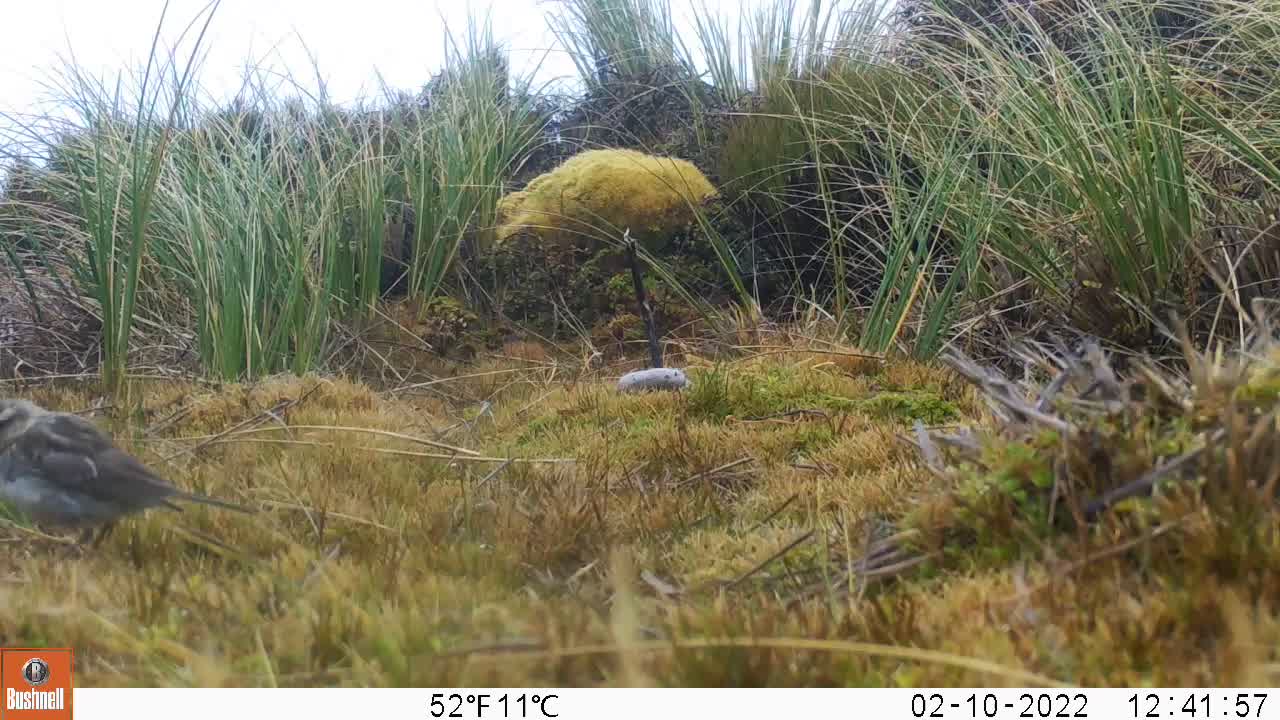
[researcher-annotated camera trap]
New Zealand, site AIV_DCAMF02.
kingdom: Animalia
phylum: Chordata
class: Aves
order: Passeriformes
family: Motacillidae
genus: Anthus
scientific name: Anthus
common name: pipit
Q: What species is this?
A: Pipit (Anthus).